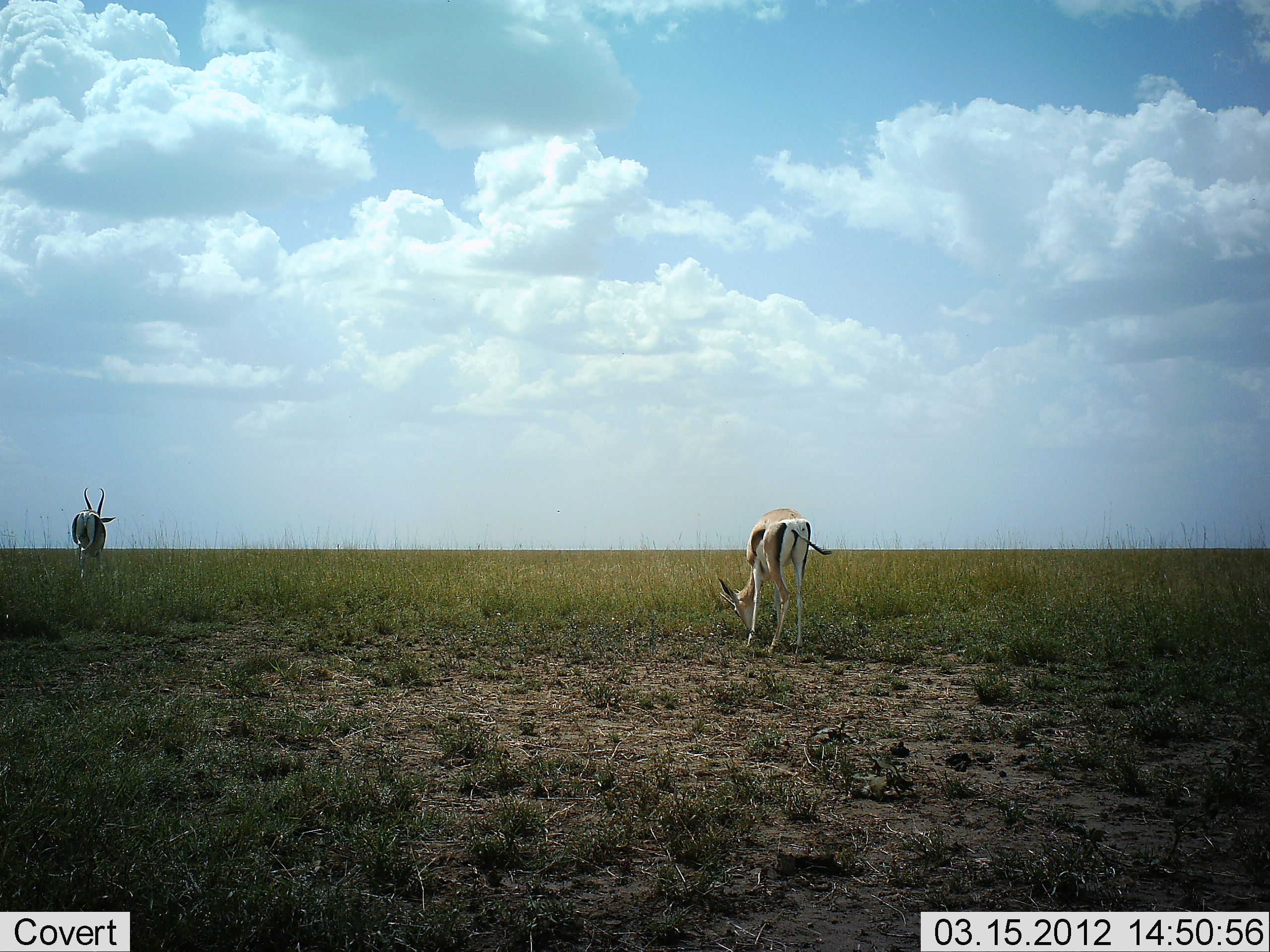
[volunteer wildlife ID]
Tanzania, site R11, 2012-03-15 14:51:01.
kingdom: Animalia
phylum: Chordata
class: Mammalia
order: Artiodactyla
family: Bovidae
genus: Nanger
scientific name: Nanger granti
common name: grant's gazelle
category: gazellegrants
Gazellegrants (grant's gazelle) (Nanger granti), count 2. Behavior (volunteer vote fractions): standing 65%, resting 0%, moving 10%, interacting 0%. Young present (vote fraction): 0%. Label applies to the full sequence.